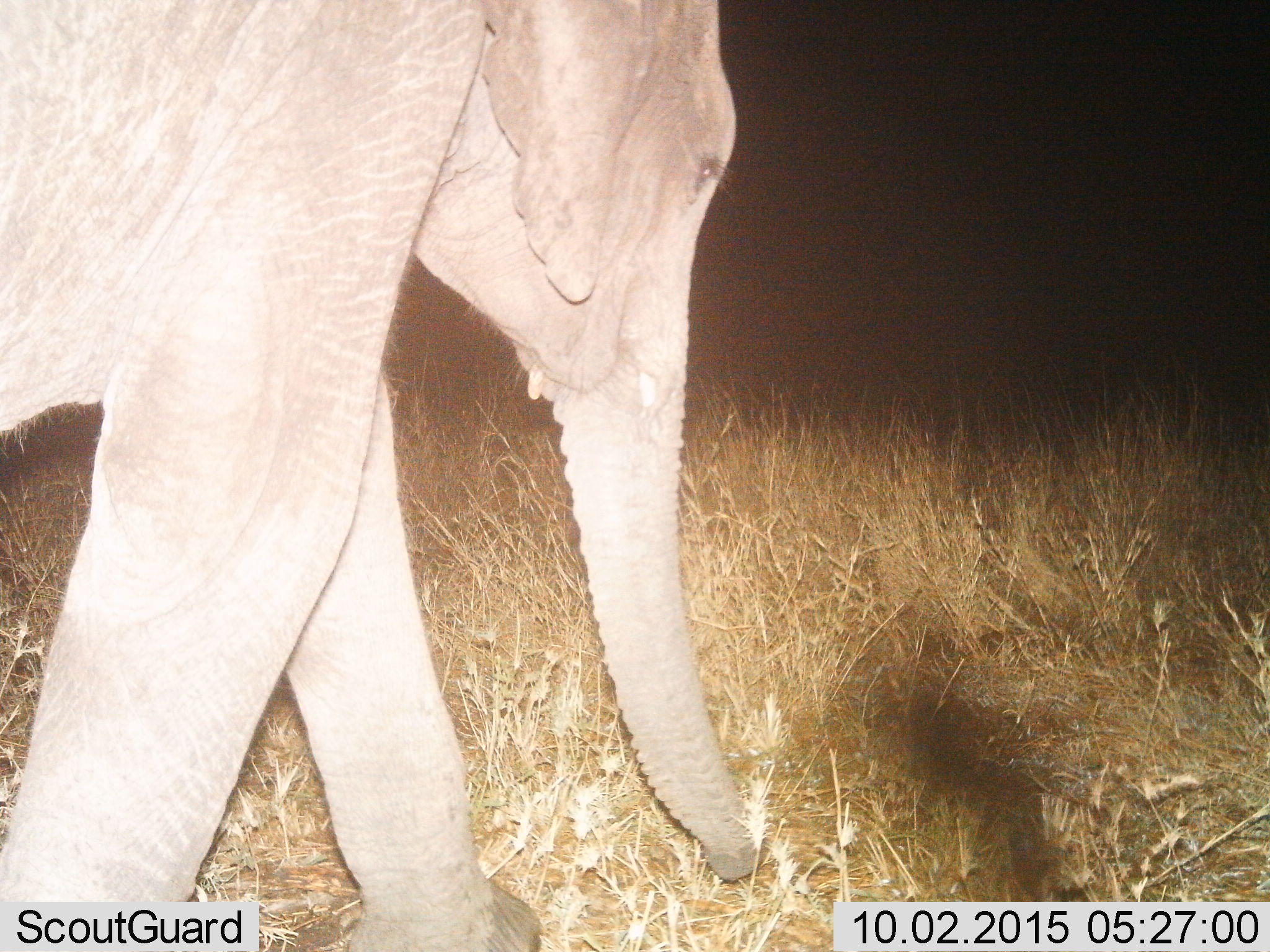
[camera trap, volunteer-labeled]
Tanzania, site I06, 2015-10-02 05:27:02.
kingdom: Animalia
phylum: Chordata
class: Mammalia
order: Proboscidea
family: Elephantidae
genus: Loxodonta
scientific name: Loxodonta africana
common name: african bush elephant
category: elephant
Elephant (african bush elephant) (Loxodonta africana), count 1. Behavior (volunteer vote fractions): standing 20%, resting 0%, moving 70%, interacting 0%. Young present (vote fraction): 40%. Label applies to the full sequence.